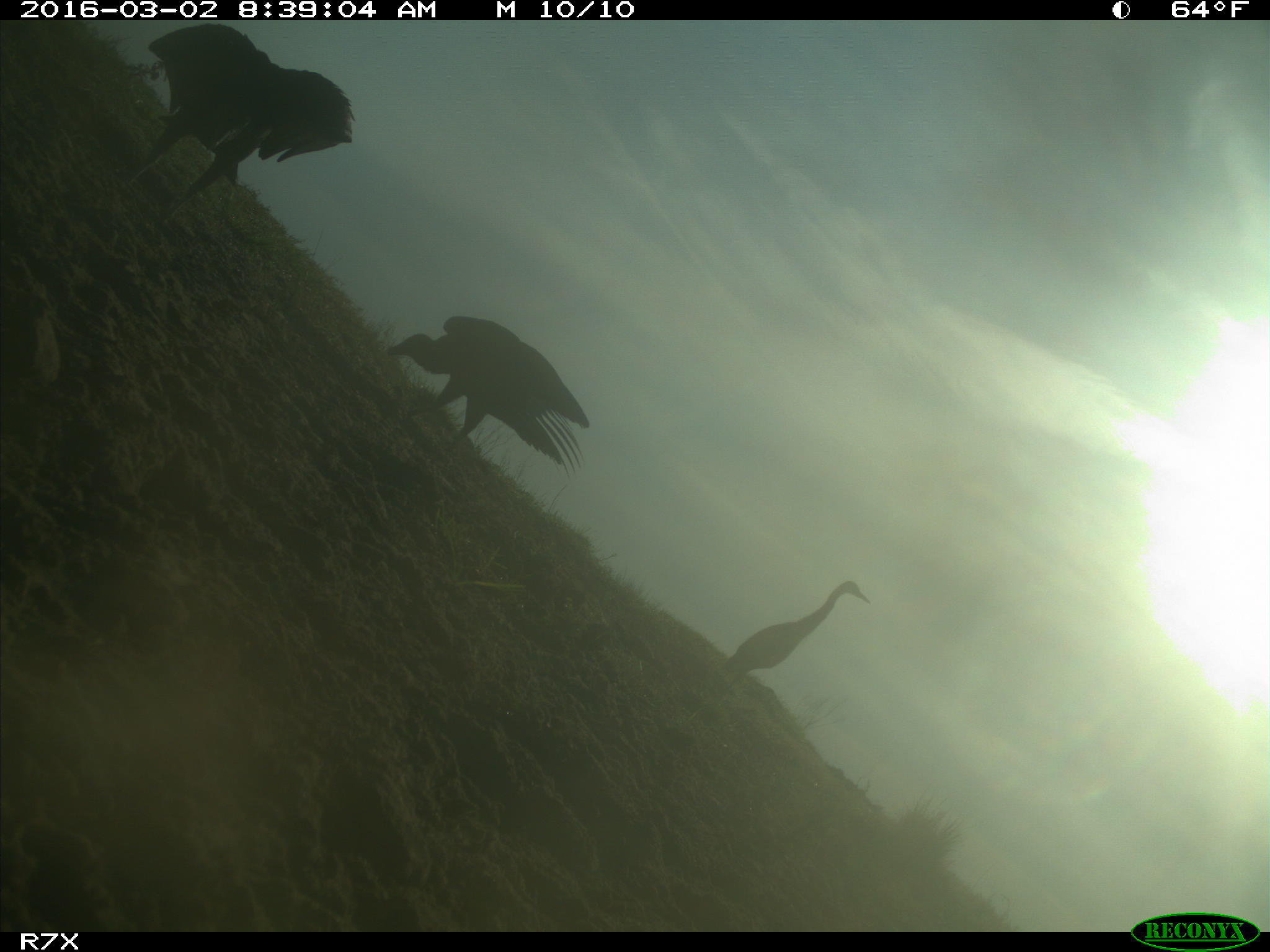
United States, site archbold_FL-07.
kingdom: Animalia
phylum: Chordata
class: Aves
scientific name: Aves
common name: birds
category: unidentified bird